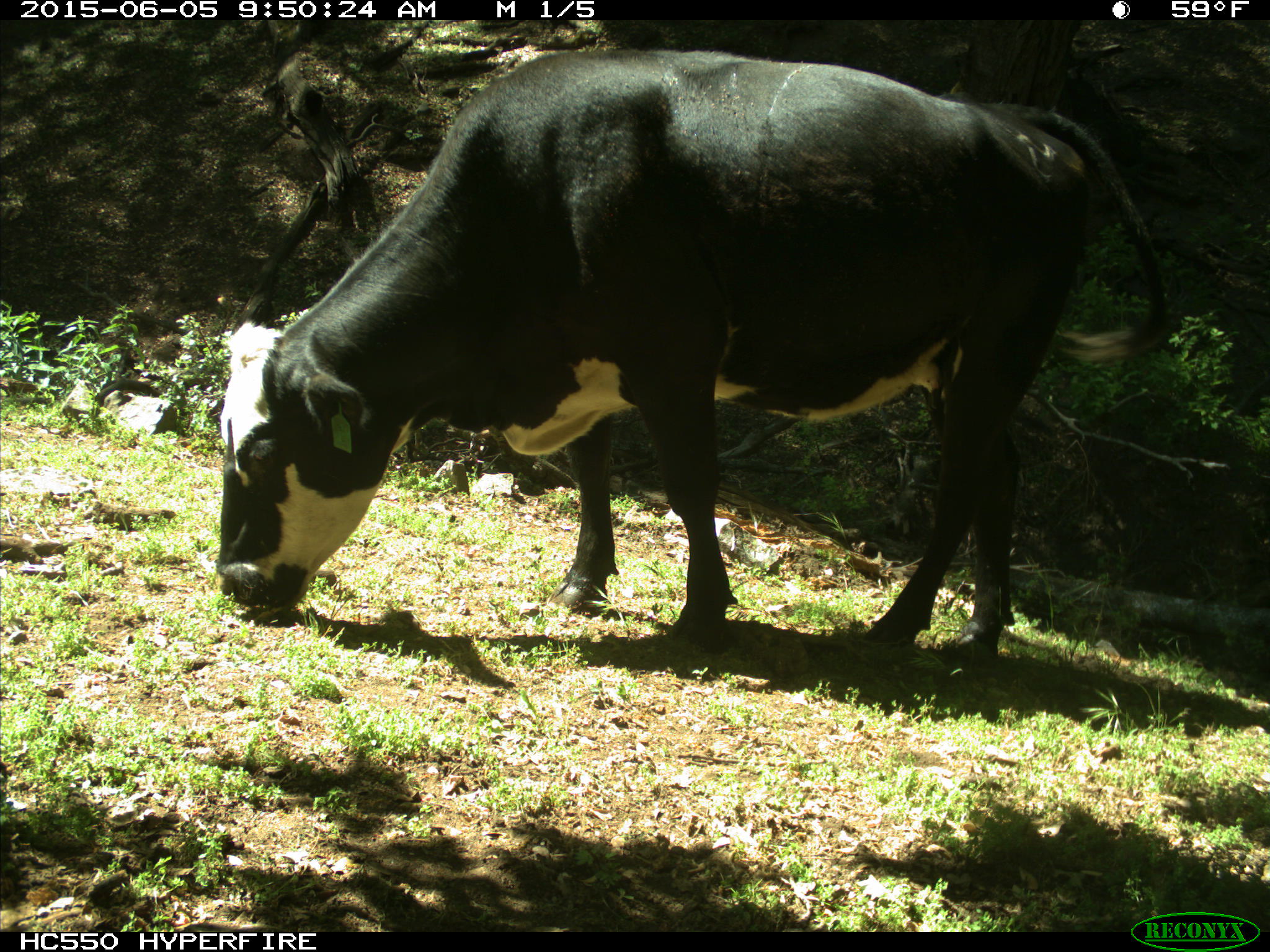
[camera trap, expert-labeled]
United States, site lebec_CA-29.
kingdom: Animalia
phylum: Chordata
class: Mammalia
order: Artiodactyla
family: Bovidae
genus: Bos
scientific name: Bos taurus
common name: domestic cow